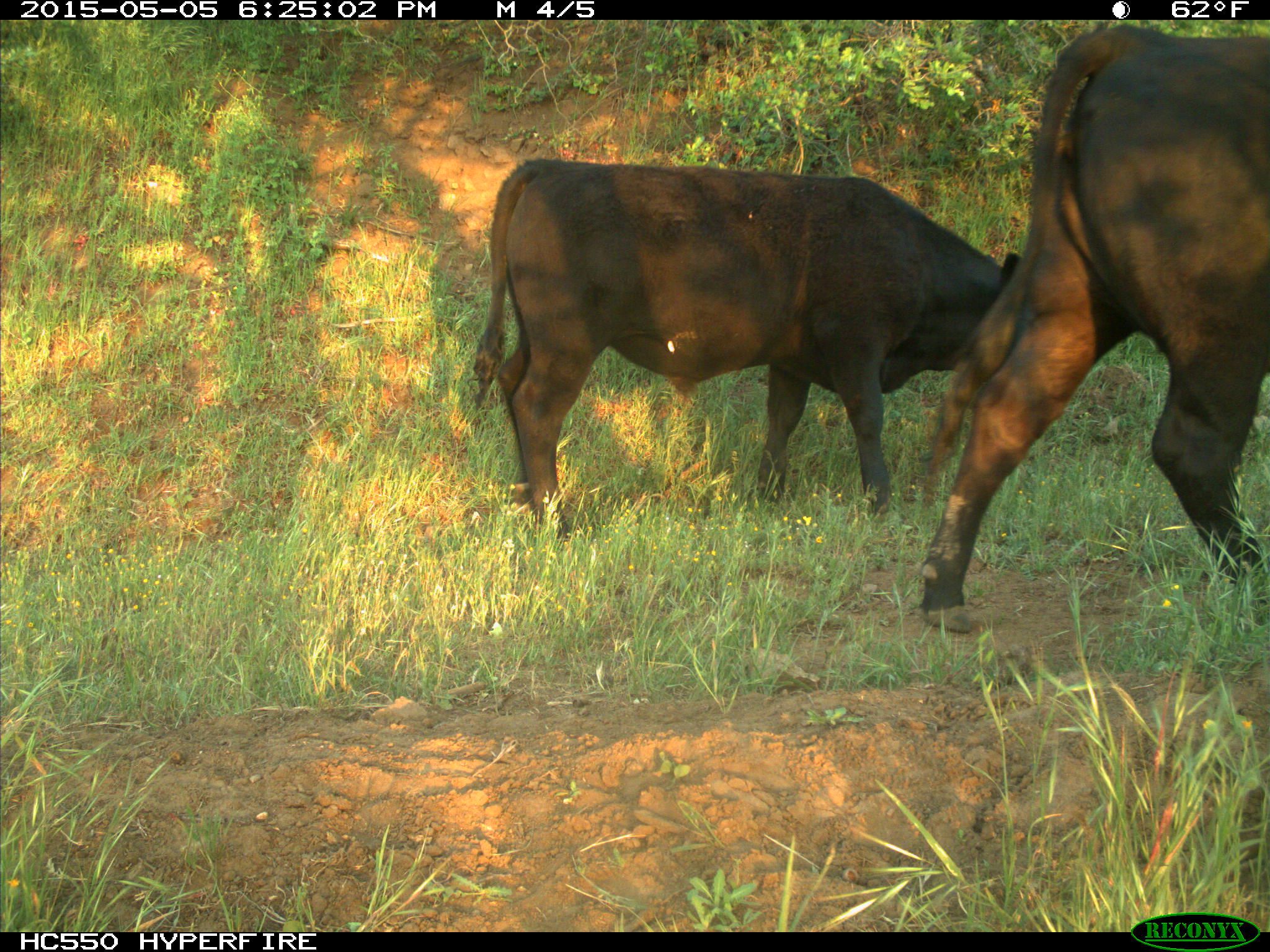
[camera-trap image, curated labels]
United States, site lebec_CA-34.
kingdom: Animalia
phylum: Chordata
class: Mammalia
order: Artiodactyla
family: Bovidae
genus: Bos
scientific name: Bos taurus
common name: domestic cow